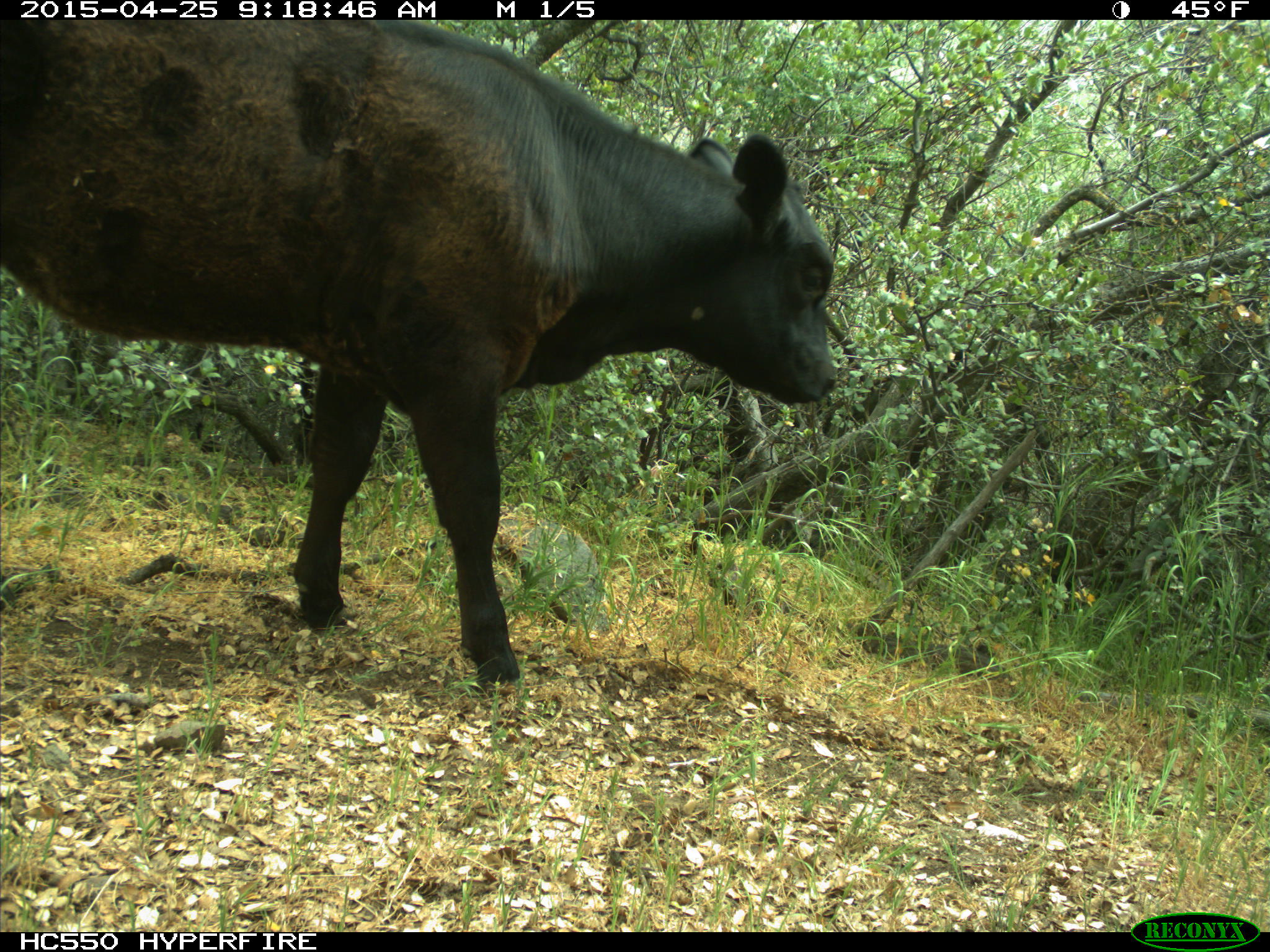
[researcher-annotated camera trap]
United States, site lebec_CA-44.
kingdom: Animalia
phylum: Chordata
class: Mammalia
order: Artiodactyla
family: Suidae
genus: Sus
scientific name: Sus scrofa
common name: wild boar